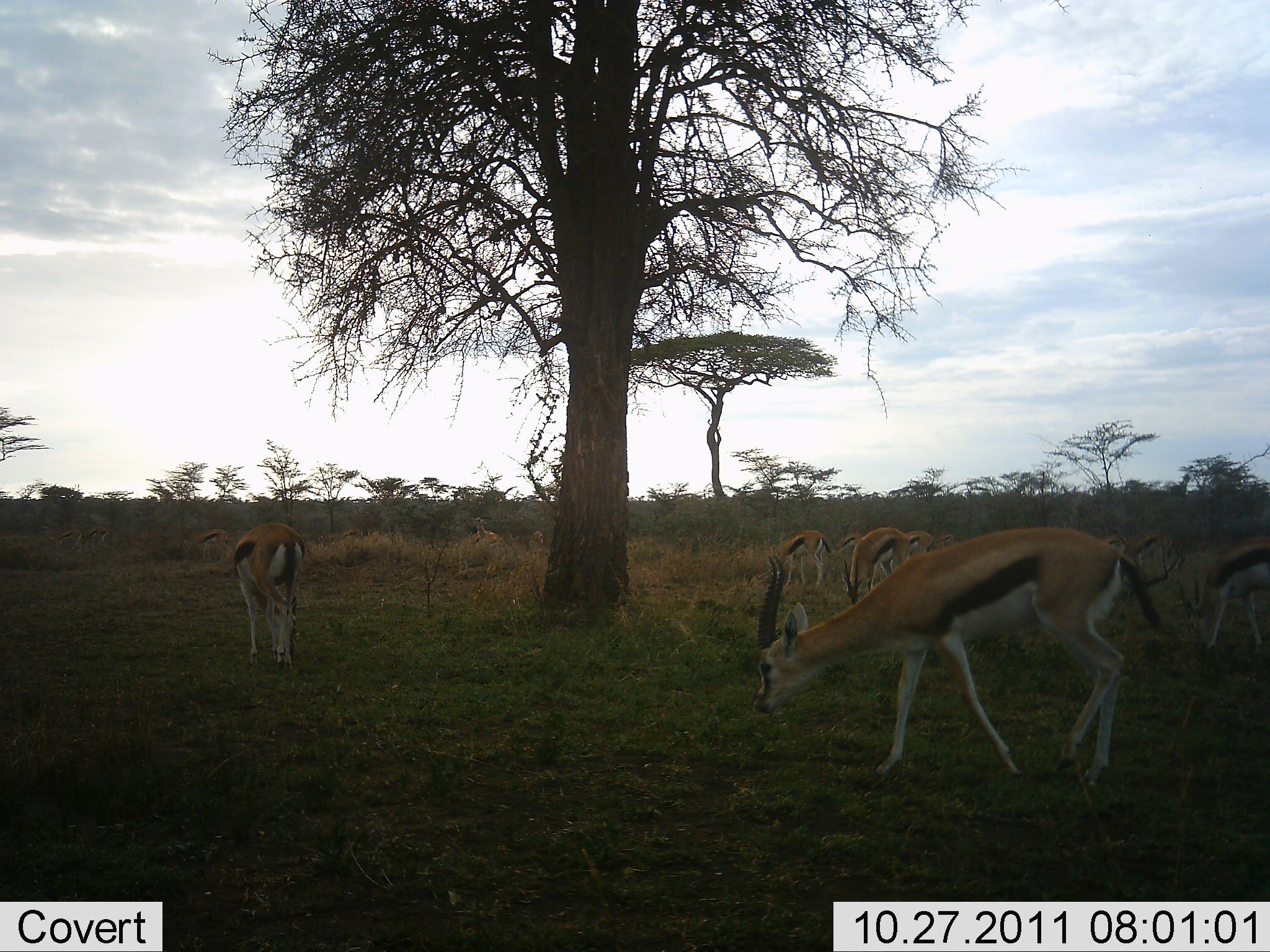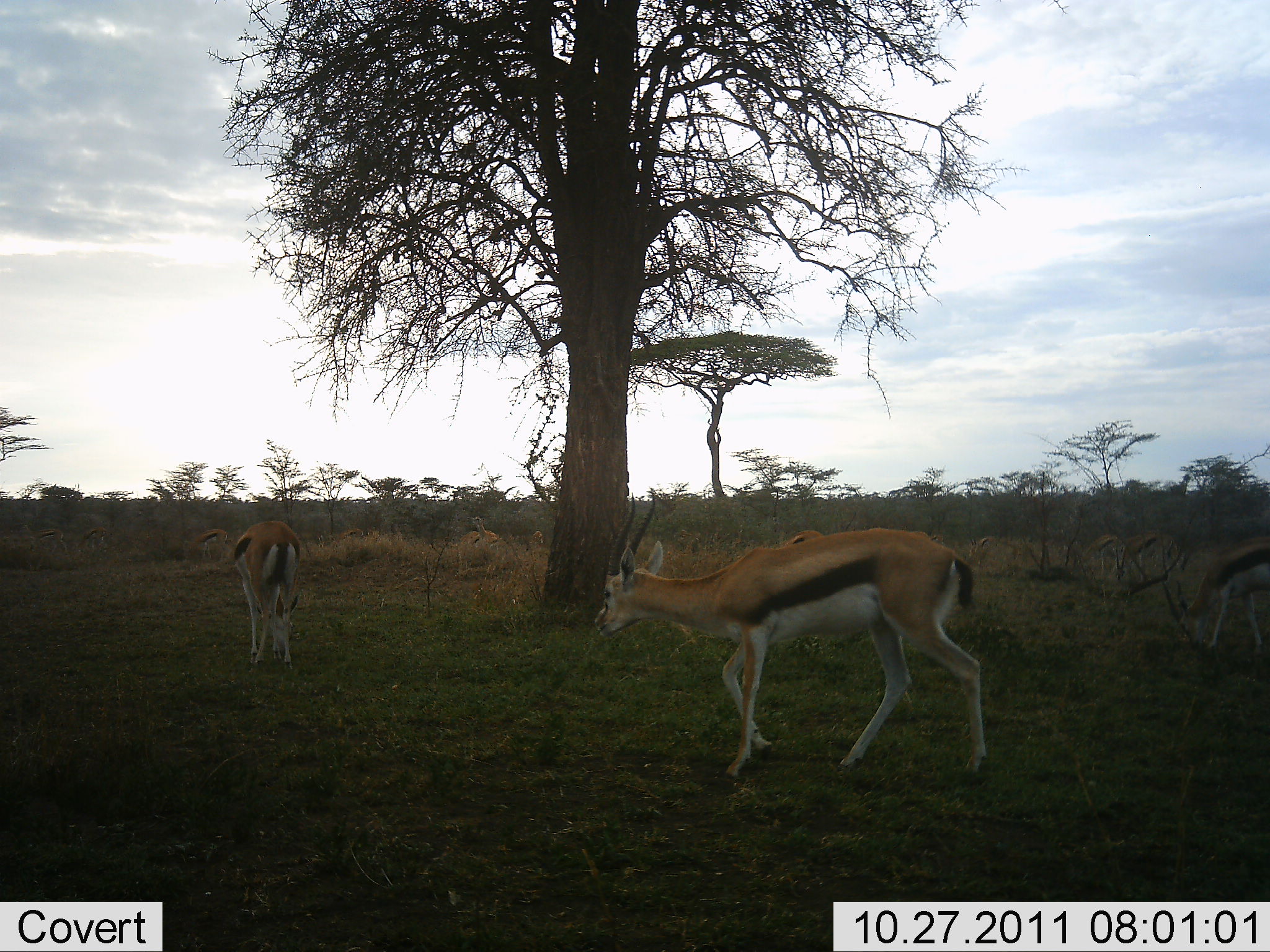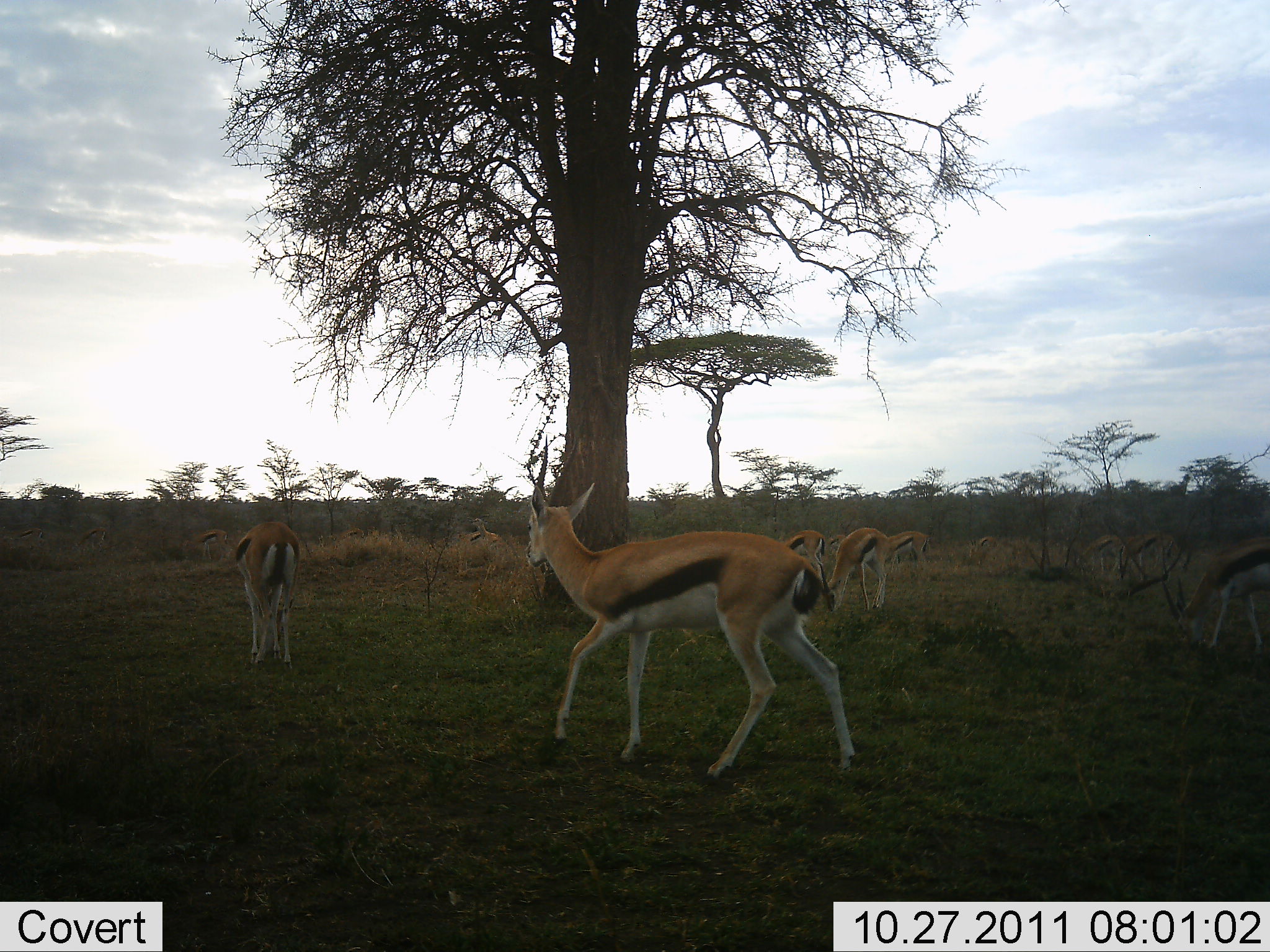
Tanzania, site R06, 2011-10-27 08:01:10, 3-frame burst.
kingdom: Animalia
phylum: Chordata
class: Mammalia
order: Artiodactyla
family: Bovidae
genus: Eudorcas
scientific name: Eudorcas thomsonii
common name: thomson's gazelle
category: gazellethomsons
Gazellethomsons (thomson's gazelle) (Eudorcas thomsonii), count 8. Behavior (volunteer vote fractions): standing 50%, resting 0%, moving 67%, interacting 0%. Young present (vote fraction): 0%. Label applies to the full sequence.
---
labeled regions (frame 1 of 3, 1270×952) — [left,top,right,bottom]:
animal: [752,526,1169,796]; [230,522,309,673]; [1171,532,1270,649]; [839,527,912,606]; [758,526,829,592]; [1125,529,1170,580]; [182,528,231,561]; [37,523,85,555]; [469,515,503,554]; [830,531,874,559]; [899,529,935,561]; [84,526,111,555]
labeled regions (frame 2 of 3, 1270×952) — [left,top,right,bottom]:
animal: [592,487,990,786]; [216,519,303,673]; [1176,537,1270,651]; [452,513,511,576]; [1122,532,1190,578]; [964,533,1025,579]; [180,527,231,562]; [1076,534,1123,568]; [70,526,108,560]; [28,529,70,557]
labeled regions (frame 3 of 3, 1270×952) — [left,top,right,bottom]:
animal: [522,481,858,782]; [1158,535,1270,659]; [231,519,303,672]; [822,528,890,614]; [1116,531,1179,582]; [453,516,511,571]; [1073,533,1127,579]; [782,530,826,586]; [885,530,929,569]; [190,530,233,562]; [823,534,850,584]; [72,526,108,554]